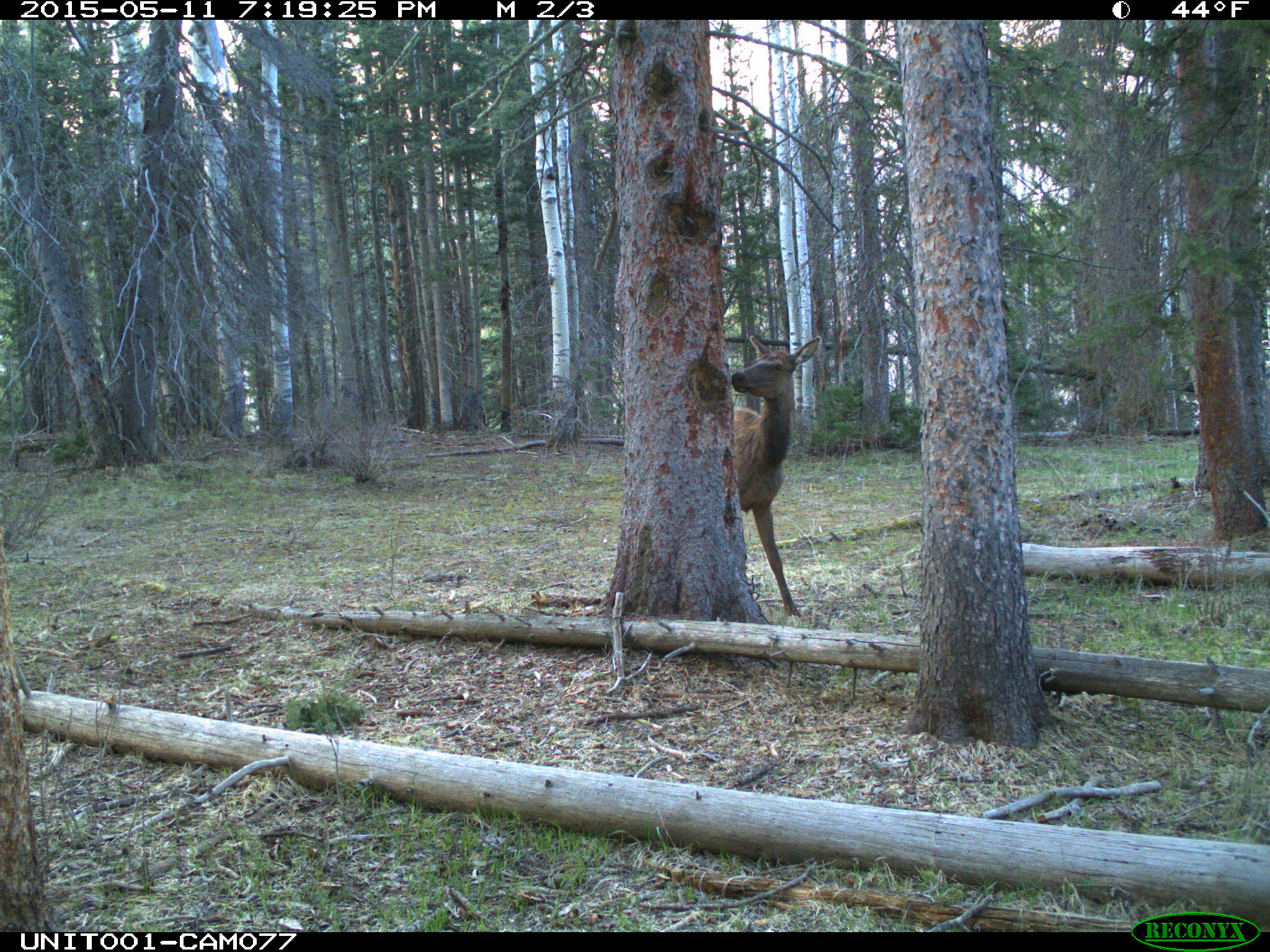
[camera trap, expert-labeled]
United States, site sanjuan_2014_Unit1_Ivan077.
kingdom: Animalia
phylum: Chordata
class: Mammalia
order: Artiodactyla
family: Cervidae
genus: Cervus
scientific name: Cervus elaphus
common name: red deer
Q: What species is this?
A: Cervus elaphus (red deer).